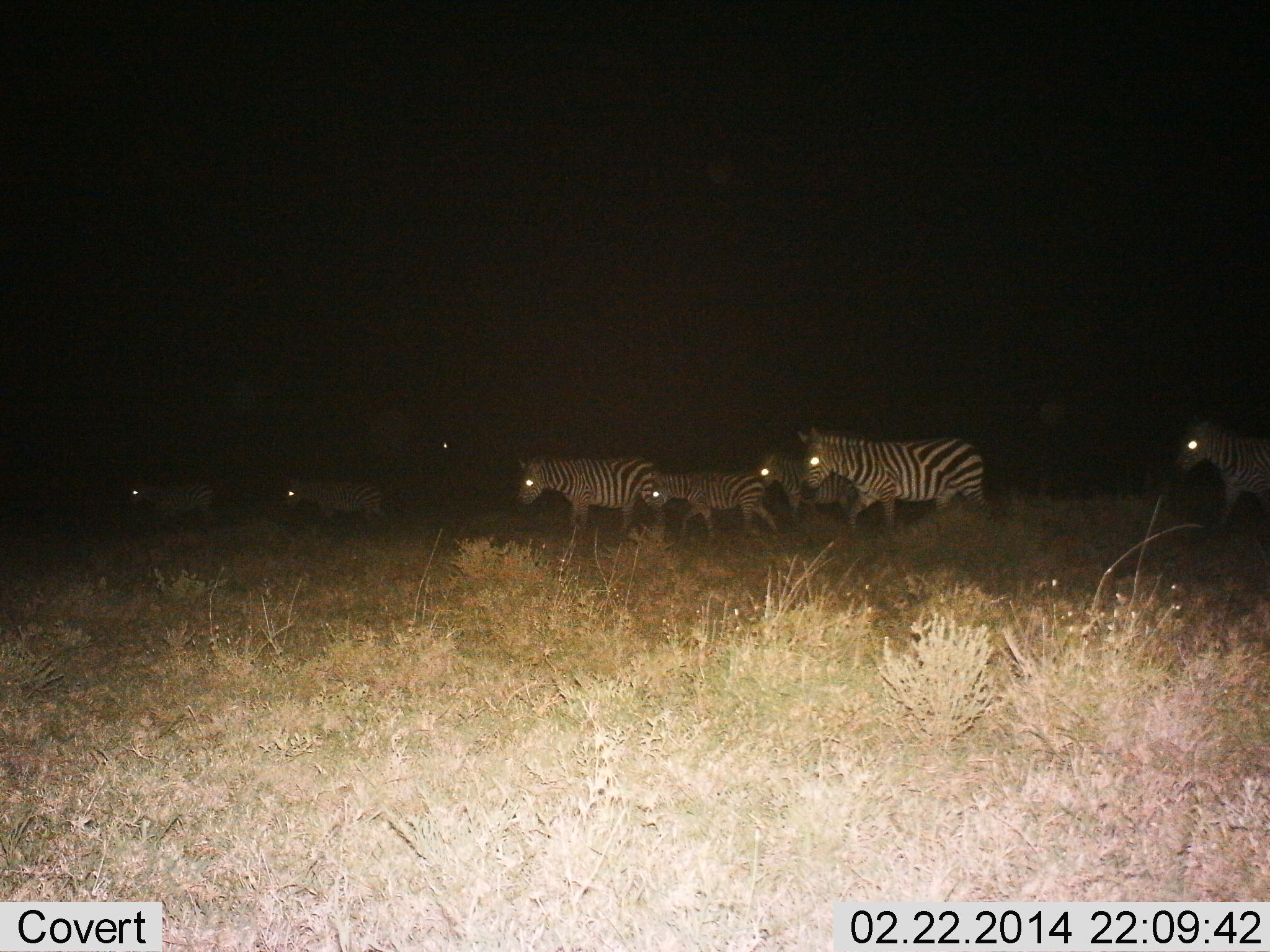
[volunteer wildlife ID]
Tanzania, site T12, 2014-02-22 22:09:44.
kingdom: Animalia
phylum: Chordata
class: Mammalia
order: Perissodactyla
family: Equidae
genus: Equus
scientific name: Equus quagga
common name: plains zebra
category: zebra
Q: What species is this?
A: Zebra (plains zebra) (Equus quagga).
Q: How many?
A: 7.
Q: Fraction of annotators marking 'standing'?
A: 20%.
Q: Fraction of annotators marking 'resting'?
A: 0%.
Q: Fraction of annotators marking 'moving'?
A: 100%.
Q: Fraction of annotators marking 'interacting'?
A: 0%.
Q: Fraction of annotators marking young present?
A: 60%.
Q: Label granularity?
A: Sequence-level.